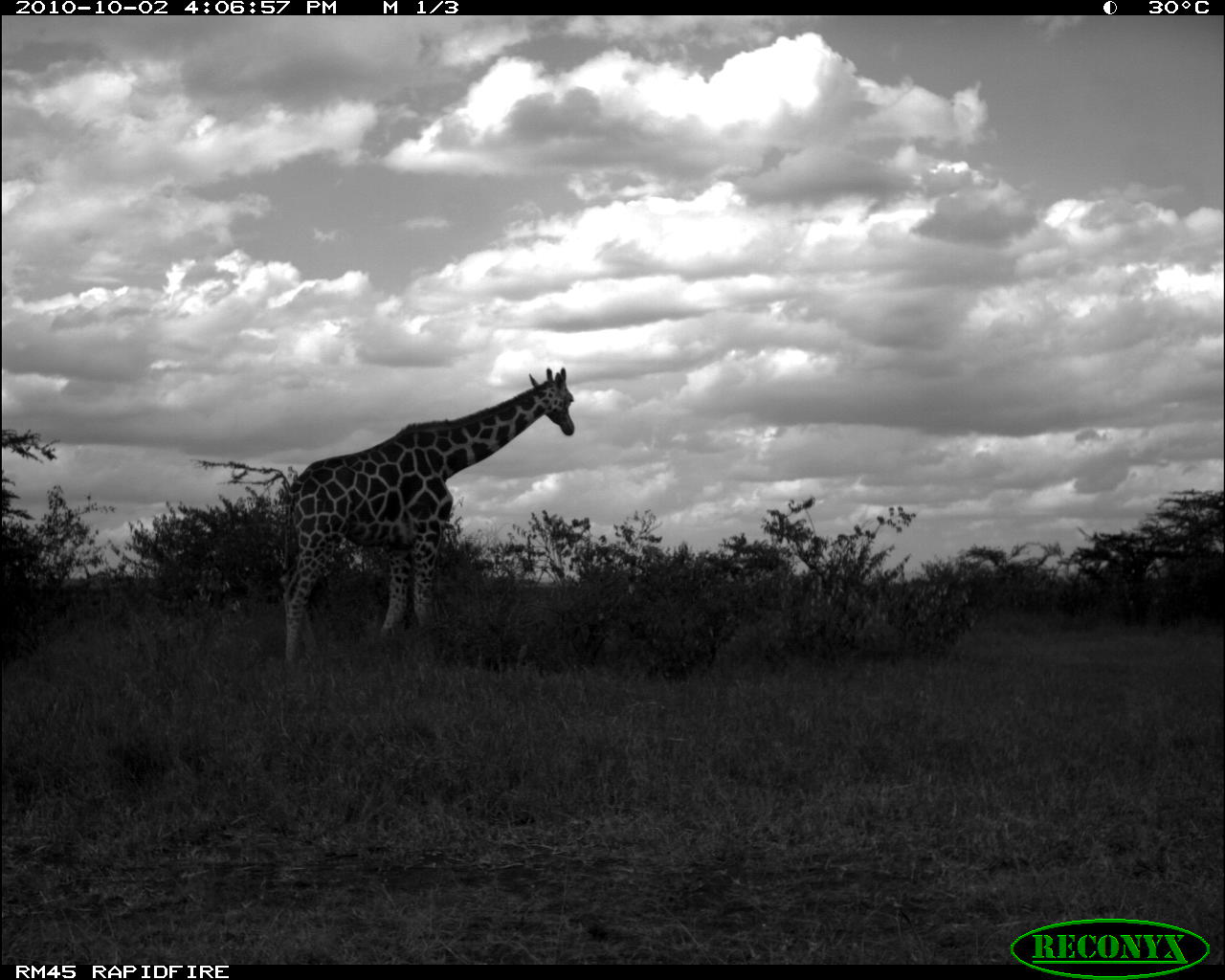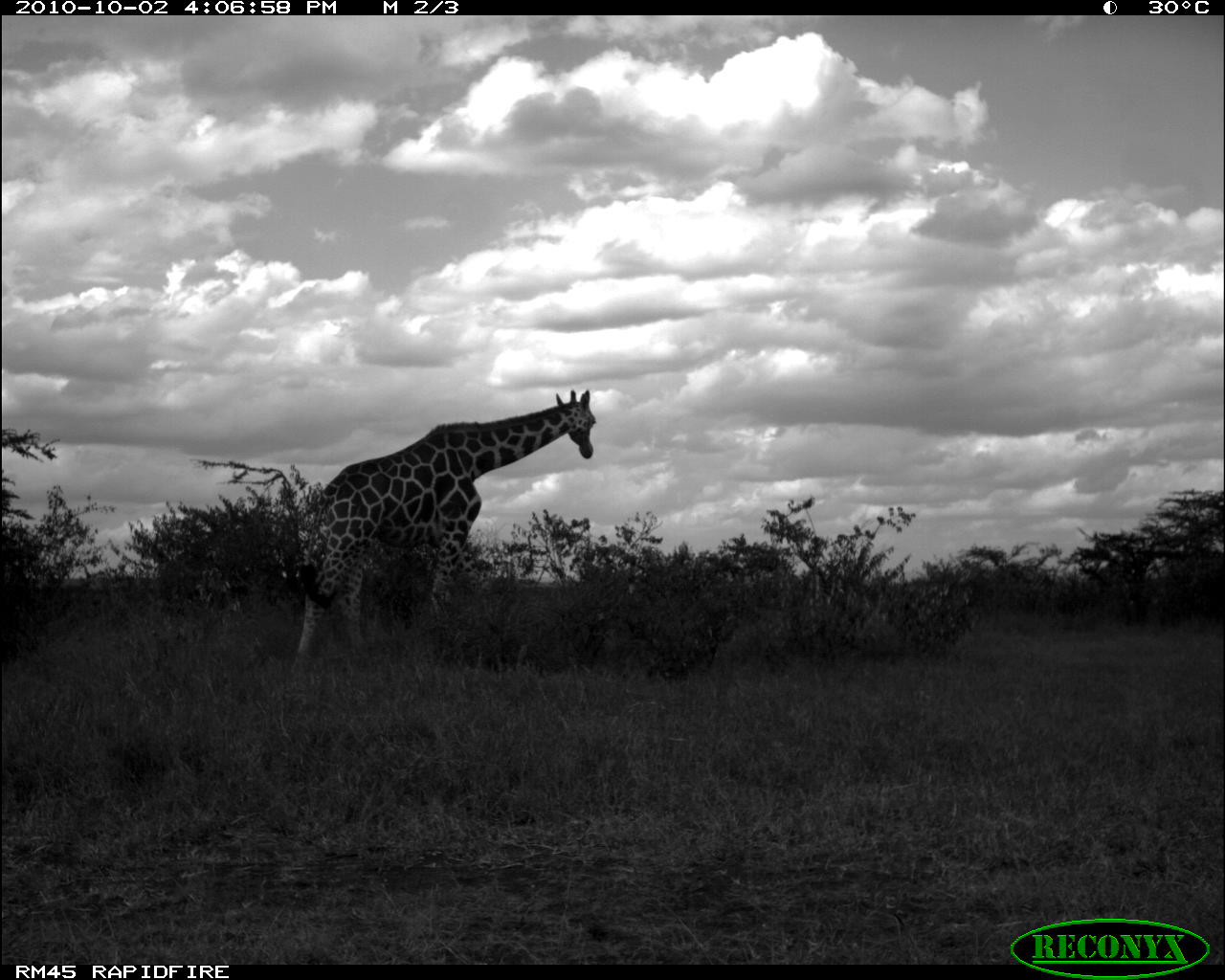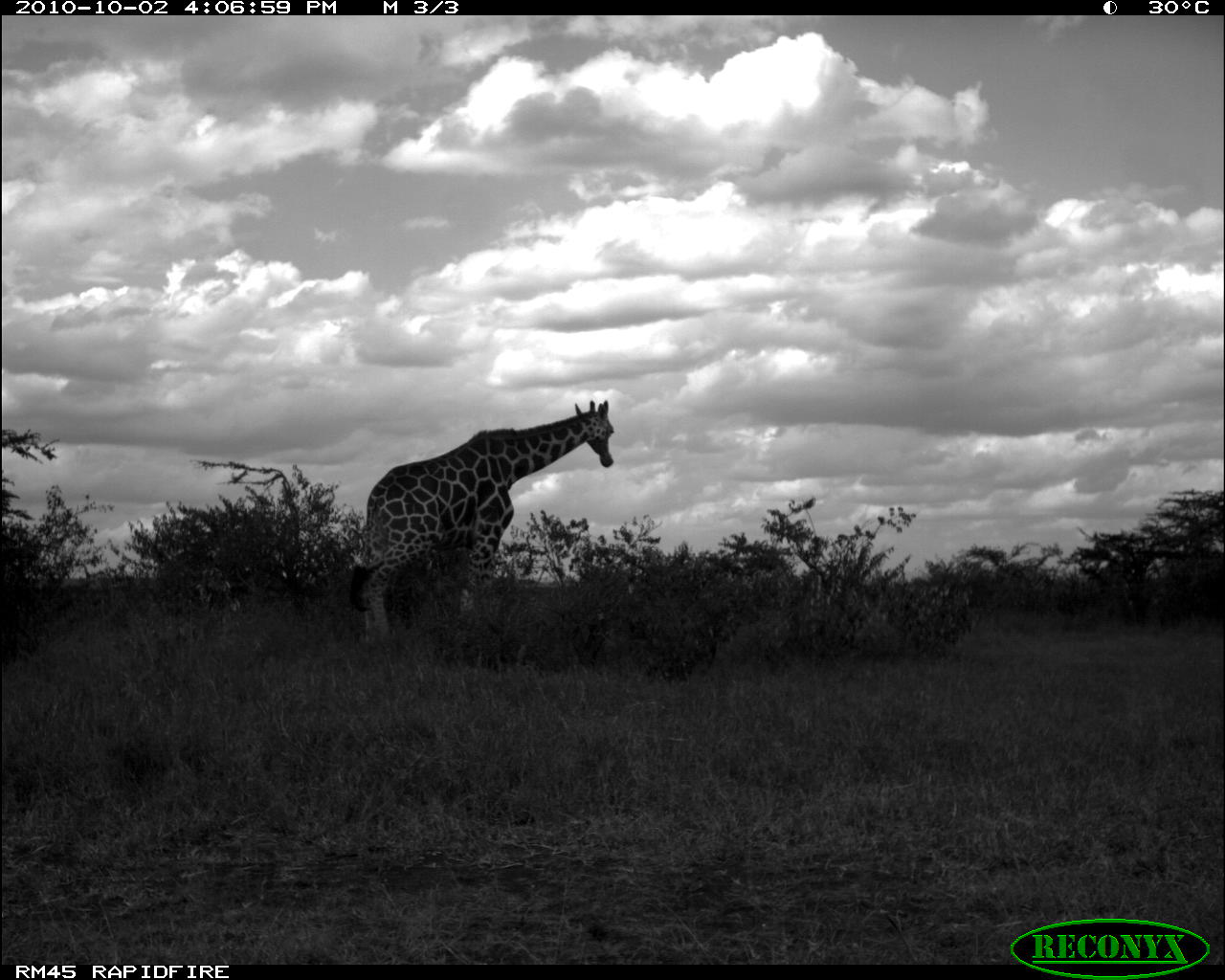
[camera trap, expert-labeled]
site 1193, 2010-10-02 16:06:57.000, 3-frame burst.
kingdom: Animalia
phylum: Chordata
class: Mammalia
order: Artiodactyla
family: Giraffidae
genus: Giraffa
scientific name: Giraffa camelopardalis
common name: giraffe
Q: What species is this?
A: Giraffa camelopardalis (giraffe).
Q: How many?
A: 1.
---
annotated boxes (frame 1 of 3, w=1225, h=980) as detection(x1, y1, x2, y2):
giraffa camelopardalis: detection(281, 366, 575, 670)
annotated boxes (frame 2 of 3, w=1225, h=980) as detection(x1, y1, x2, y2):
giraffa camelopardalis: detection(296, 388, 598, 667)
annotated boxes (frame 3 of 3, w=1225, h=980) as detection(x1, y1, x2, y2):
giraffa camelopardalis: detection(345, 399, 615, 649)